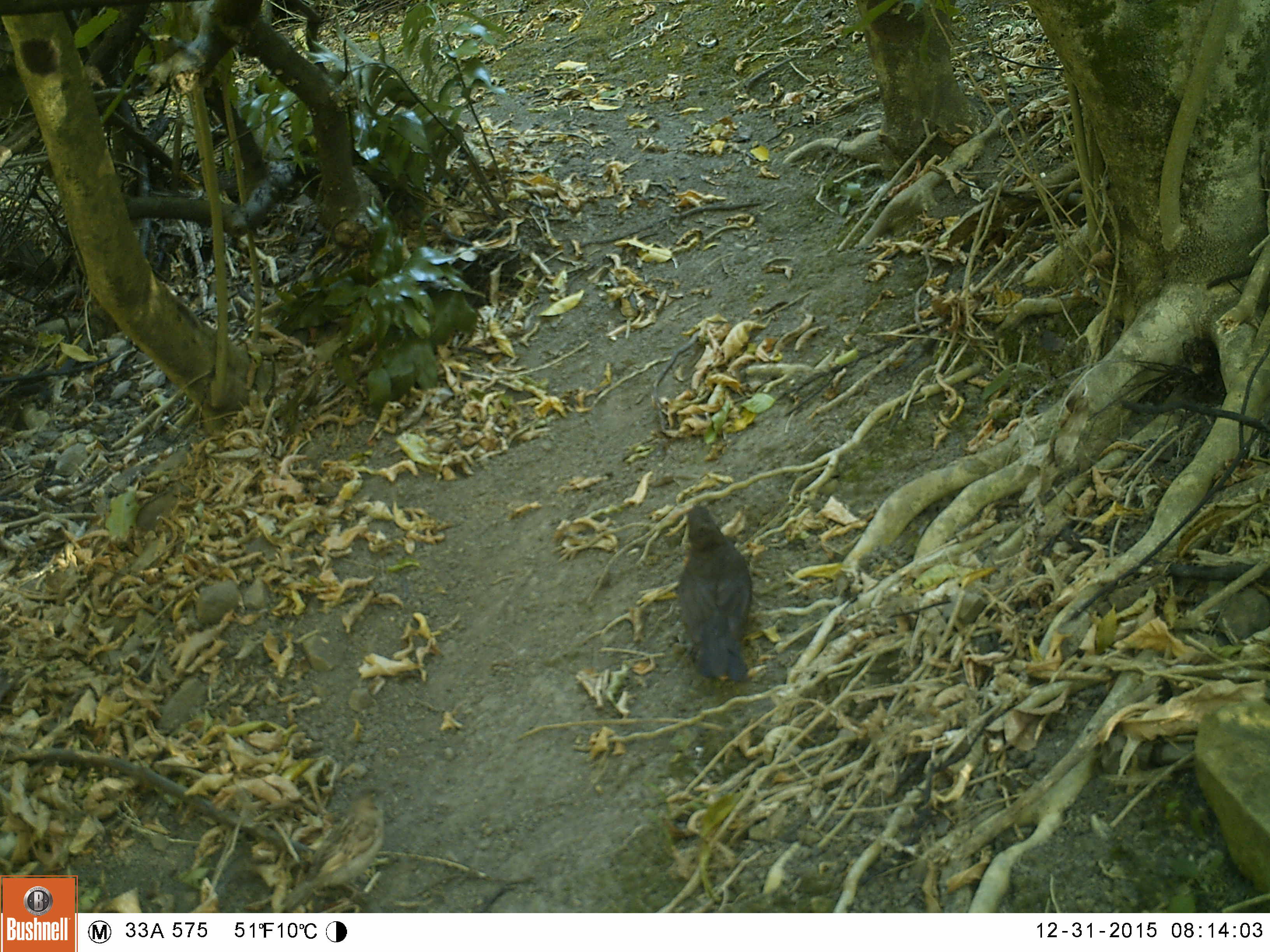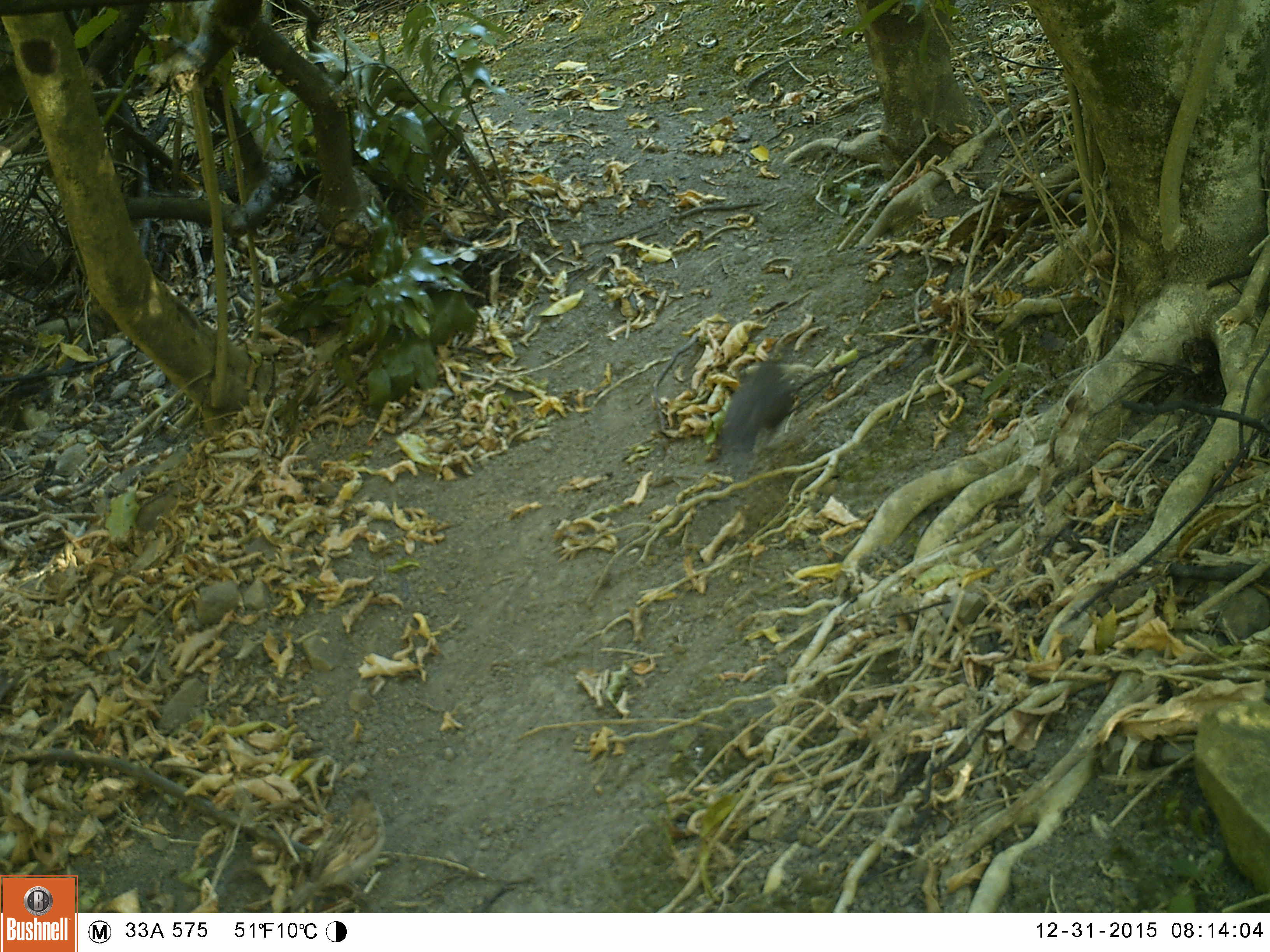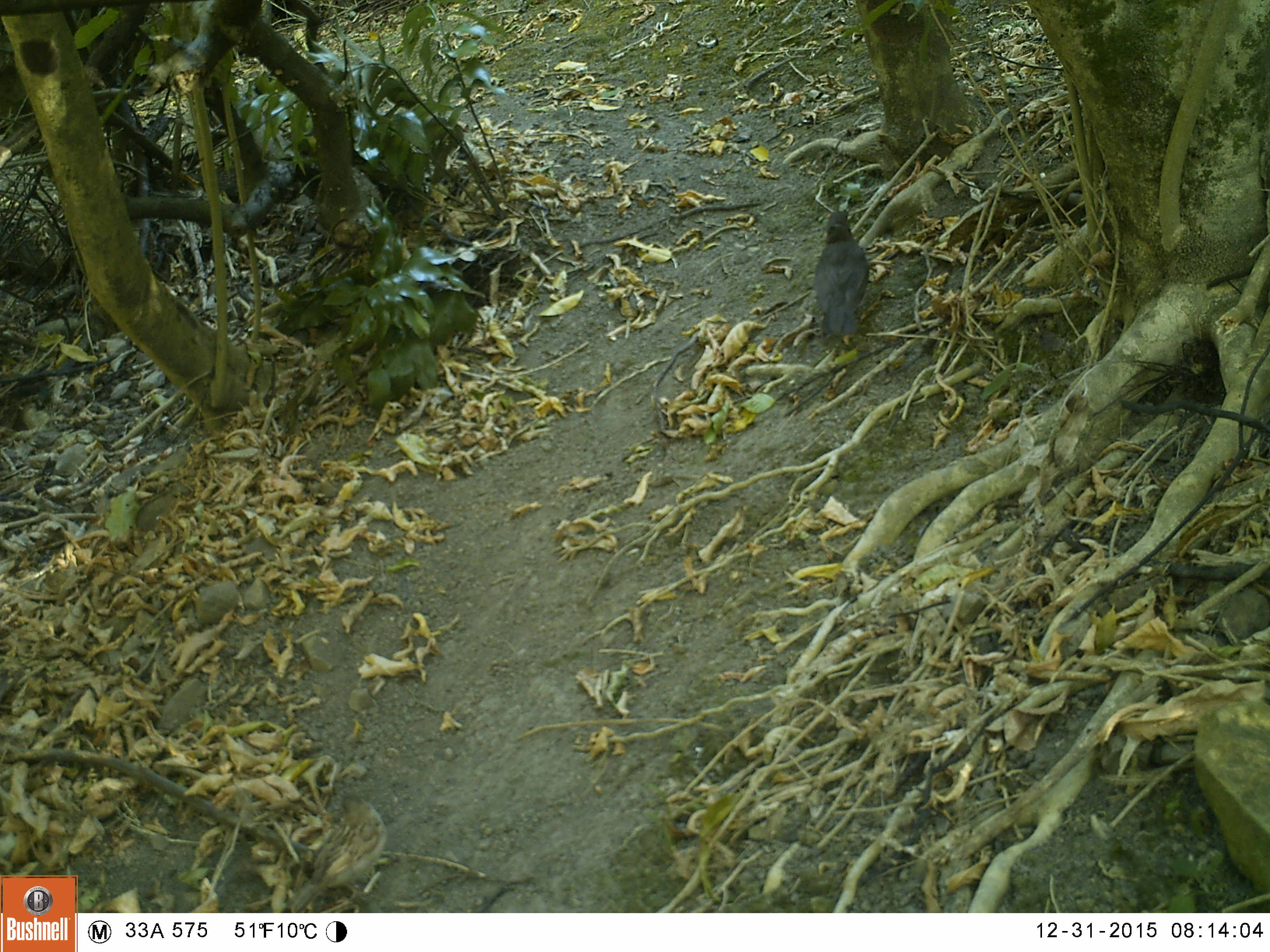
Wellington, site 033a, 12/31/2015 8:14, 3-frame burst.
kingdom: Animalia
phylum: Chordata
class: Aves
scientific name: Aves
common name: bird